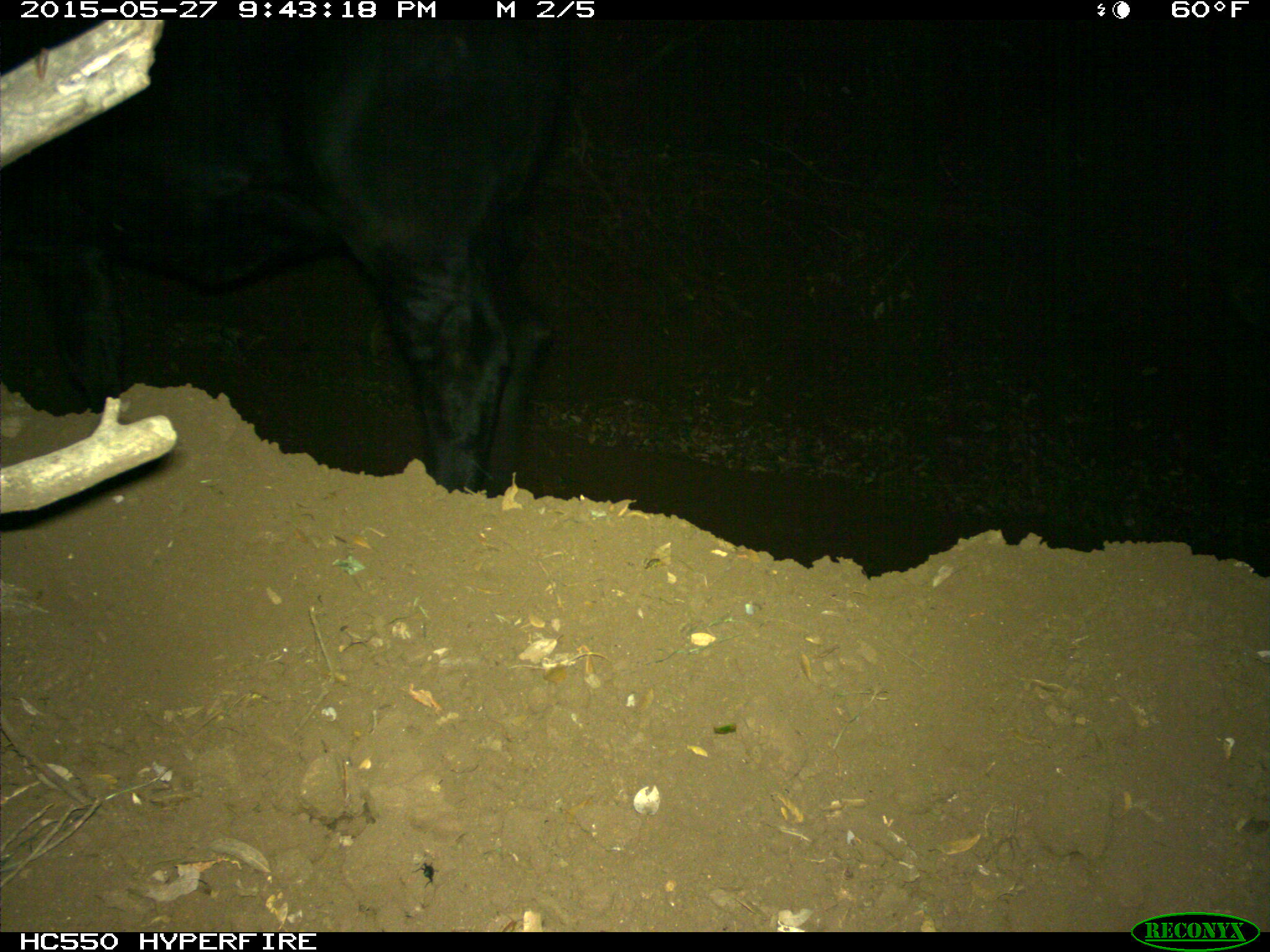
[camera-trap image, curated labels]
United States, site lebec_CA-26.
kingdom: Animalia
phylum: Chordata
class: Mammalia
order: Artiodactyla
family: Bovidae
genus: Bos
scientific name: Bos taurus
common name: domestic cow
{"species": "Bos taurus (domestic cow)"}